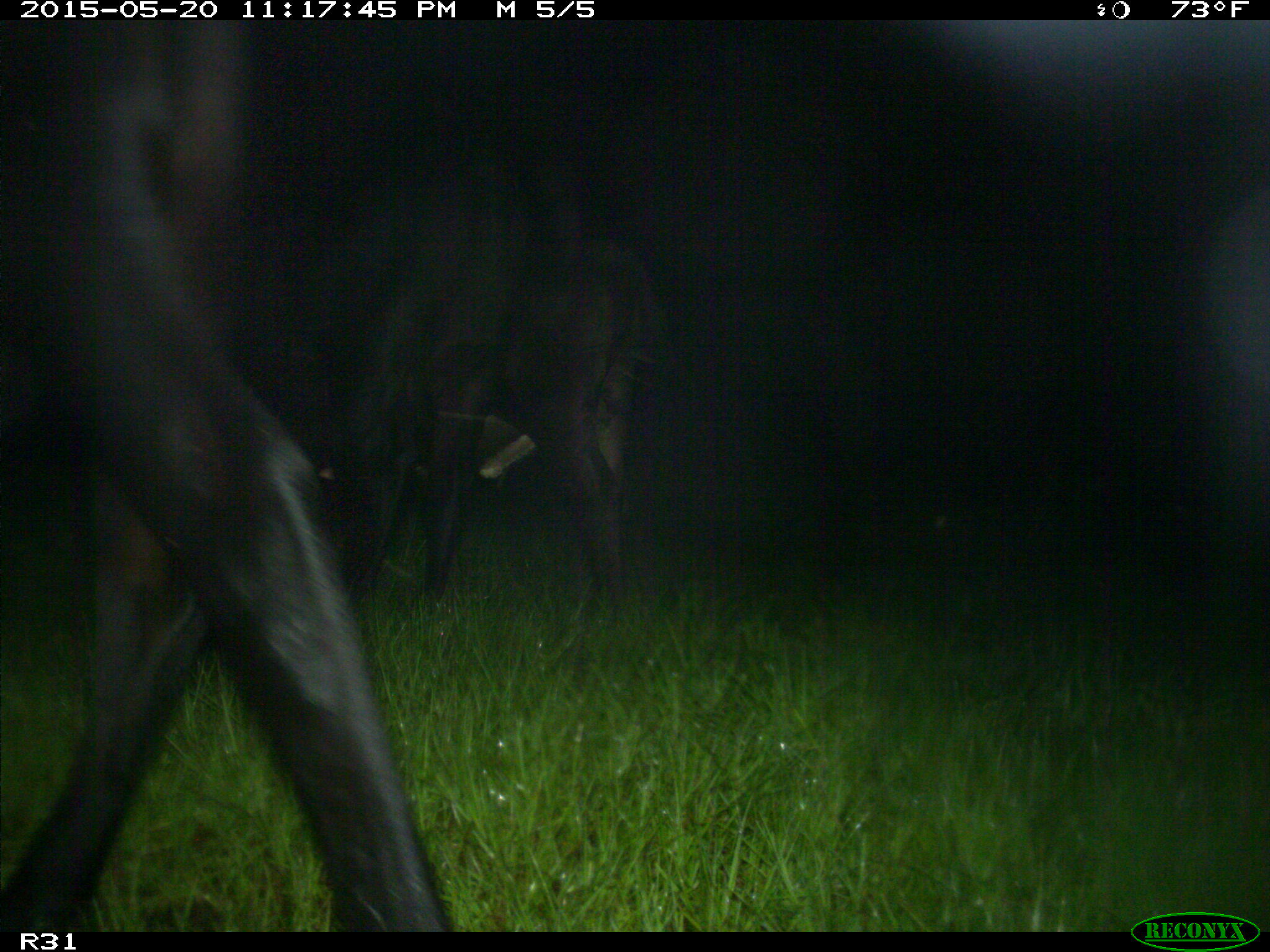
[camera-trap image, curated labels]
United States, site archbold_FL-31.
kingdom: Animalia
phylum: Chordata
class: Mammalia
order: Artiodactyla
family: Bovidae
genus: Bos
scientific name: Bos taurus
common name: domestic cow